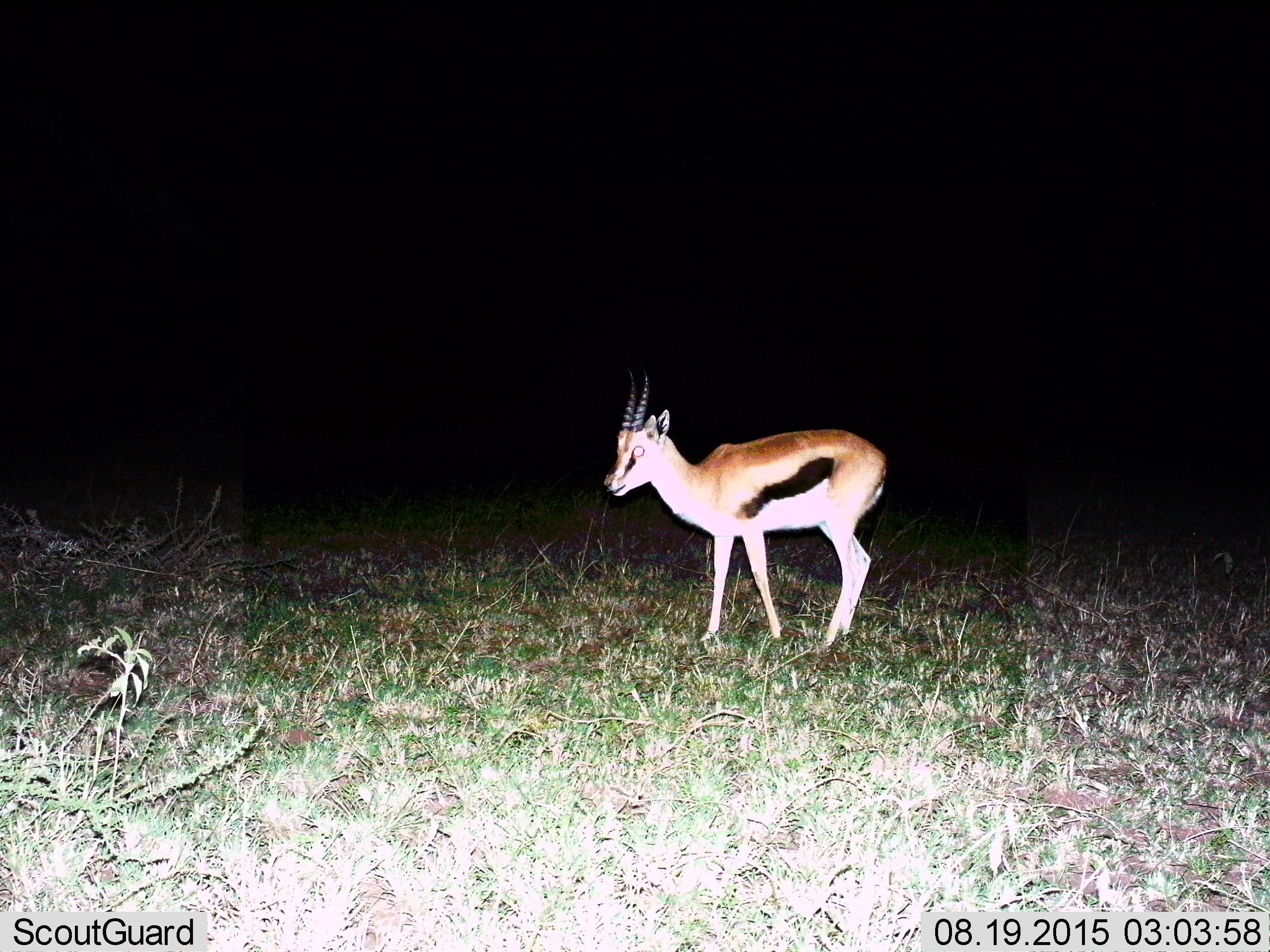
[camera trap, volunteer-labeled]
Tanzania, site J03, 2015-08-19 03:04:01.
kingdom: Animalia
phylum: Chordata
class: Mammalia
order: Artiodactyla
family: Bovidae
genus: Eudorcas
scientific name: Eudorcas thomsonii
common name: thomson's gazelle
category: gazellethomsons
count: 1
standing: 100%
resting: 0%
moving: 0%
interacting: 0%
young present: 0%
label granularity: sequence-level